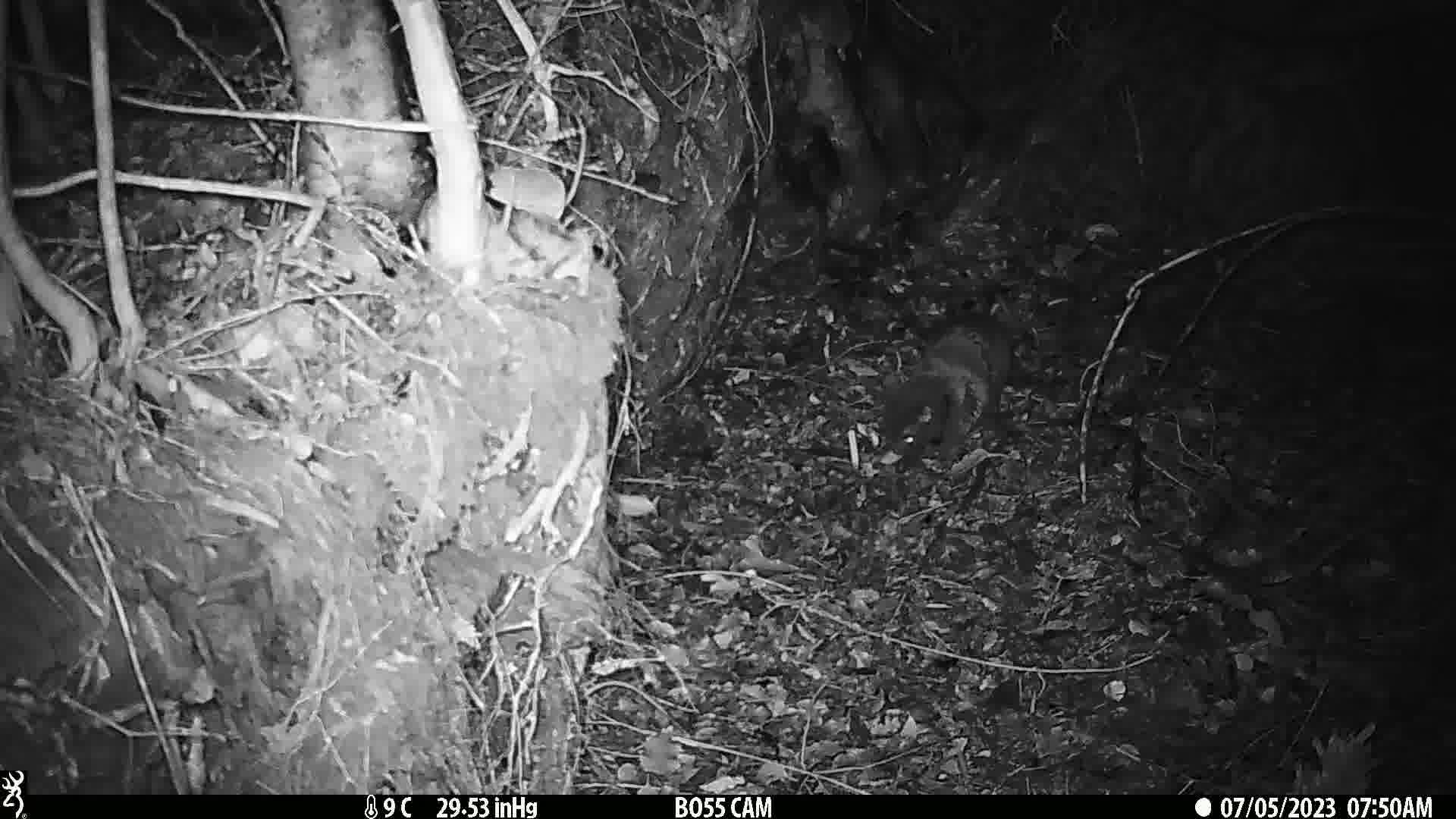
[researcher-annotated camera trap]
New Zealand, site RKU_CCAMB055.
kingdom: Animalia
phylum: Chordata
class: Mammalia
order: Carnivora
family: Felidae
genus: Felis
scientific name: Felis catus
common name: domestic cat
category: cat